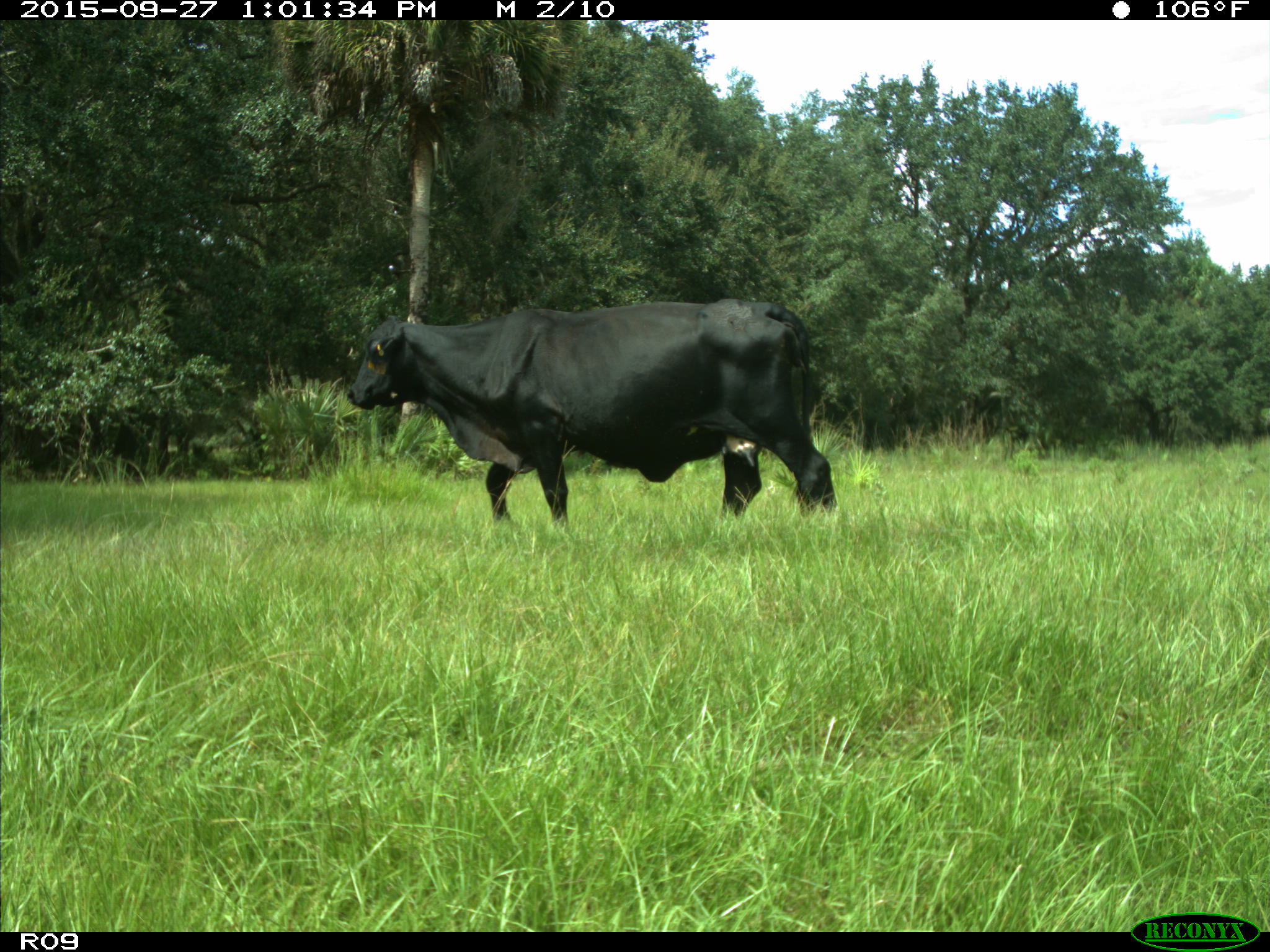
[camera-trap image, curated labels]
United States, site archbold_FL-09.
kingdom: Animalia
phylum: Chordata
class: Mammalia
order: Artiodactyla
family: Bovidae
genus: Bos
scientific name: Bos taurus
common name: domestic cow